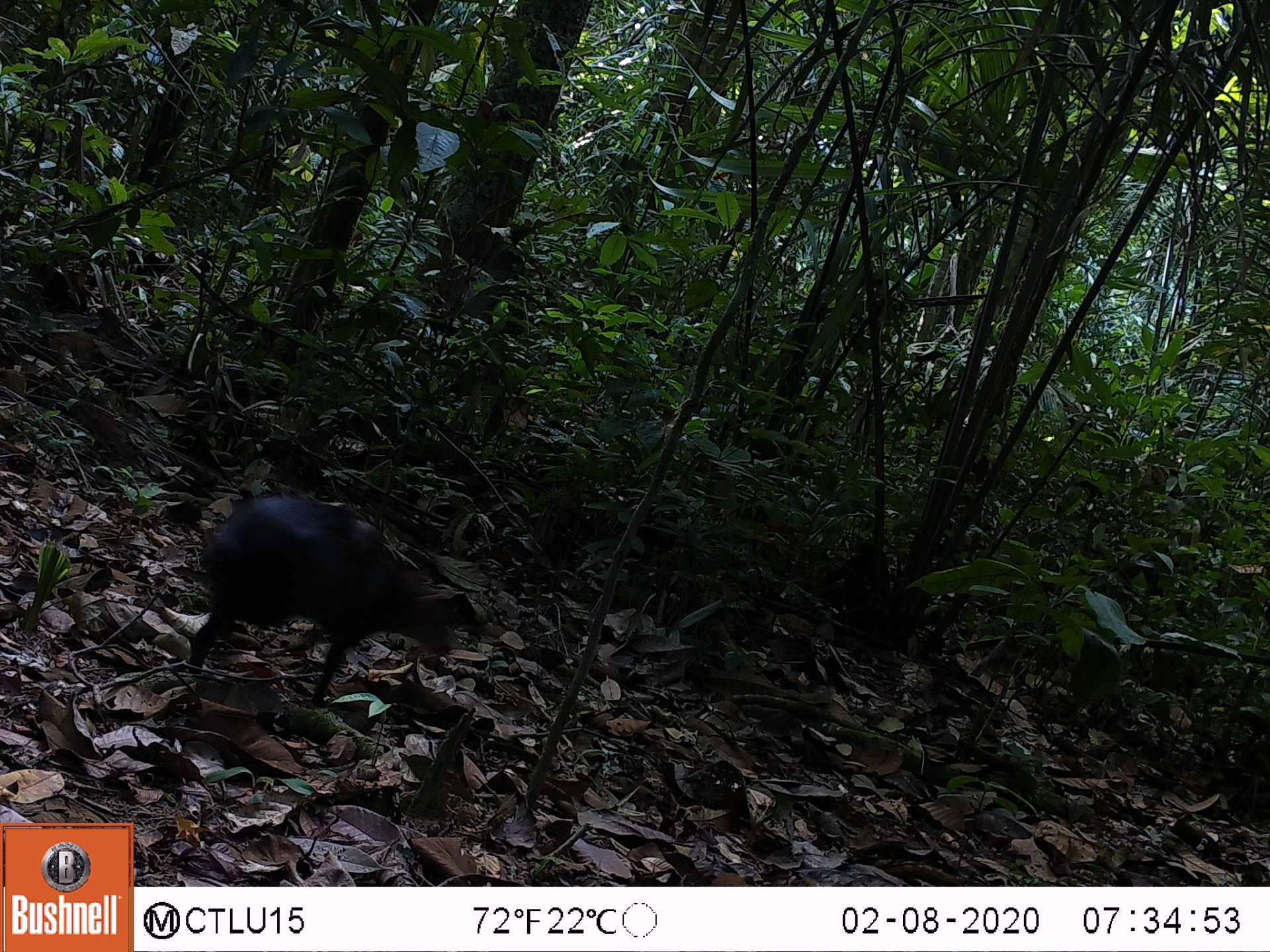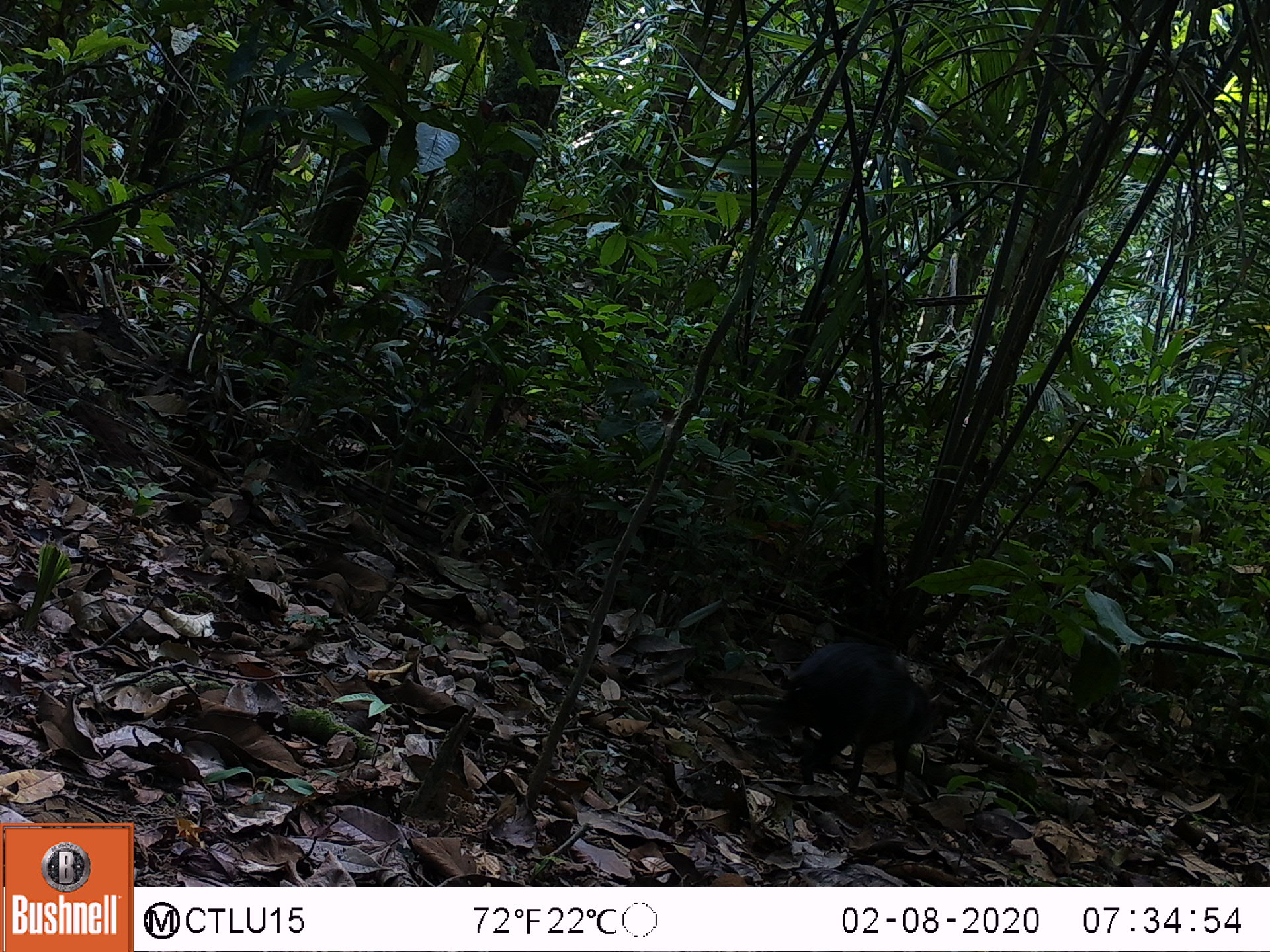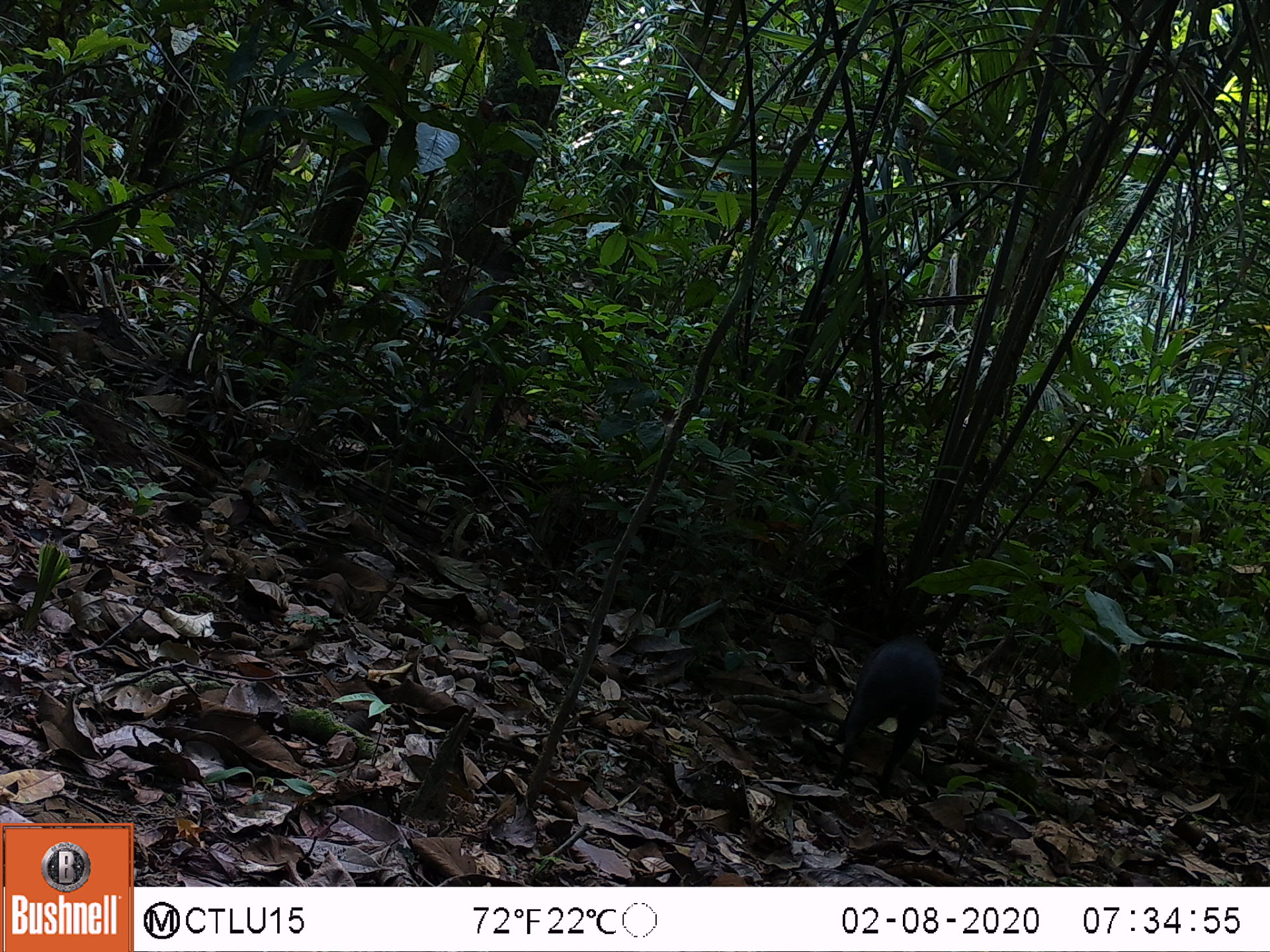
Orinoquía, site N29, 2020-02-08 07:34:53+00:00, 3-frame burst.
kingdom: Animalia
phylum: Chordata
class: Mammalia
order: Rodentia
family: Dasyproctidae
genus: Dasyprocta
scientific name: Dasyprocta fuliginosa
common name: black agouti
Black agouti (Dasyprocta fuliginosa).